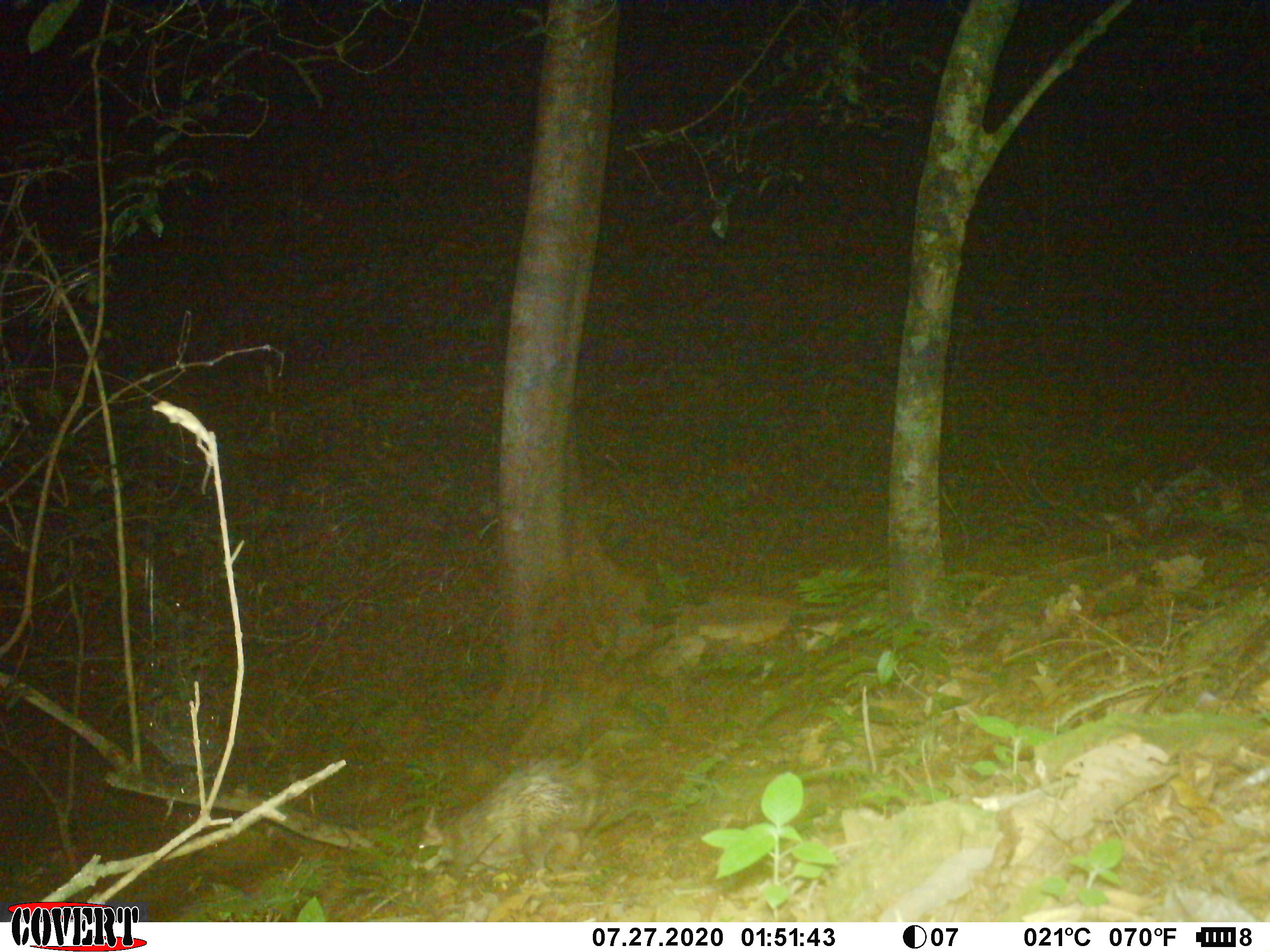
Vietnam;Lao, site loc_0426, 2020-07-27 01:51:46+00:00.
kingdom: Animalia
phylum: Chordata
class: Mammalia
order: Rodentia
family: Hystricidae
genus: Atherurus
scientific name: Atherurus macrourus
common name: asiatic brush-tailed porcupine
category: asiatic brush tailed porcupine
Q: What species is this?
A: Asiatic brush tailed porcupine (asiatic brush-tailed porcupine) (Atherurus macrourus).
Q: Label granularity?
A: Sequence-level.